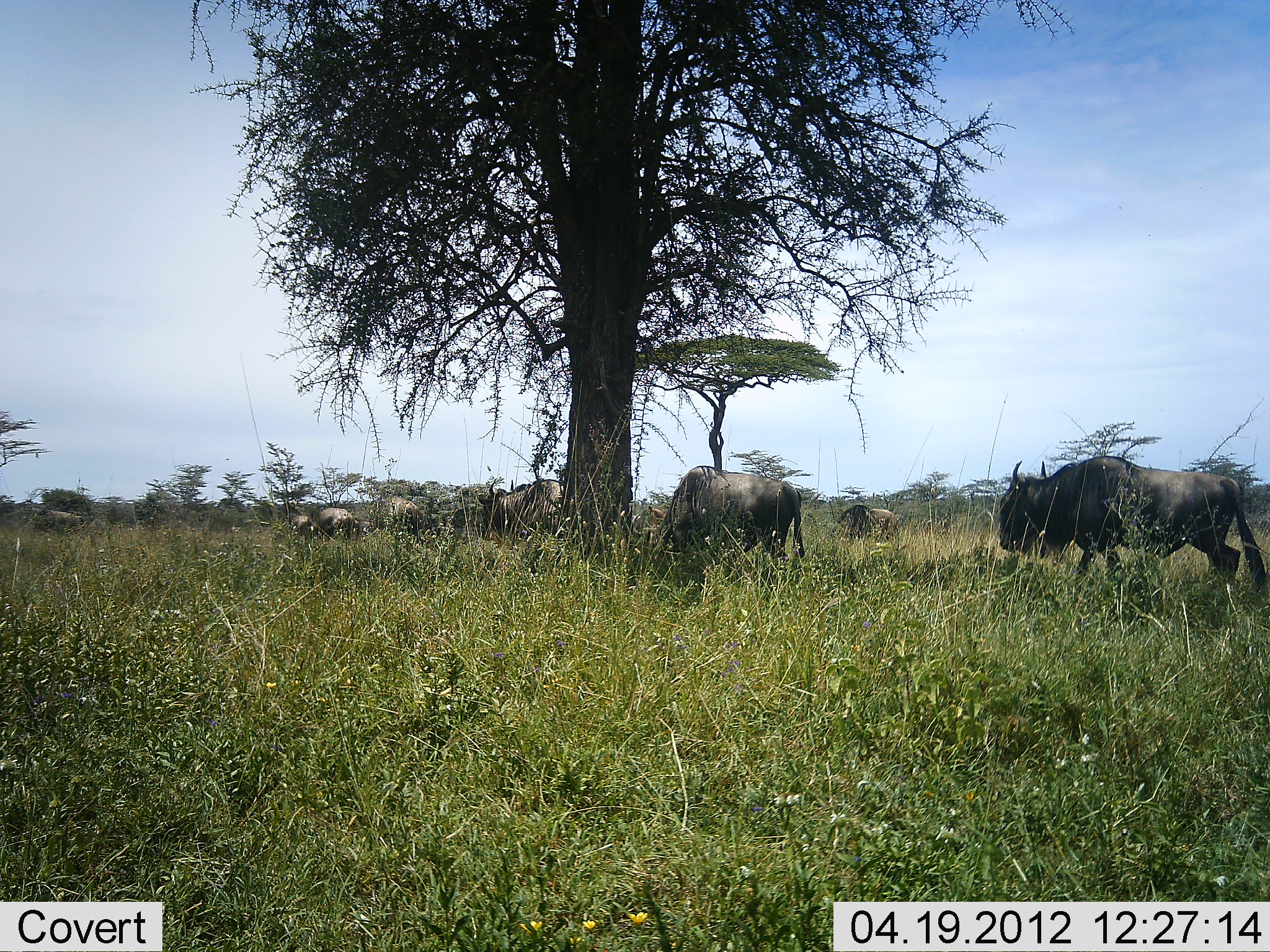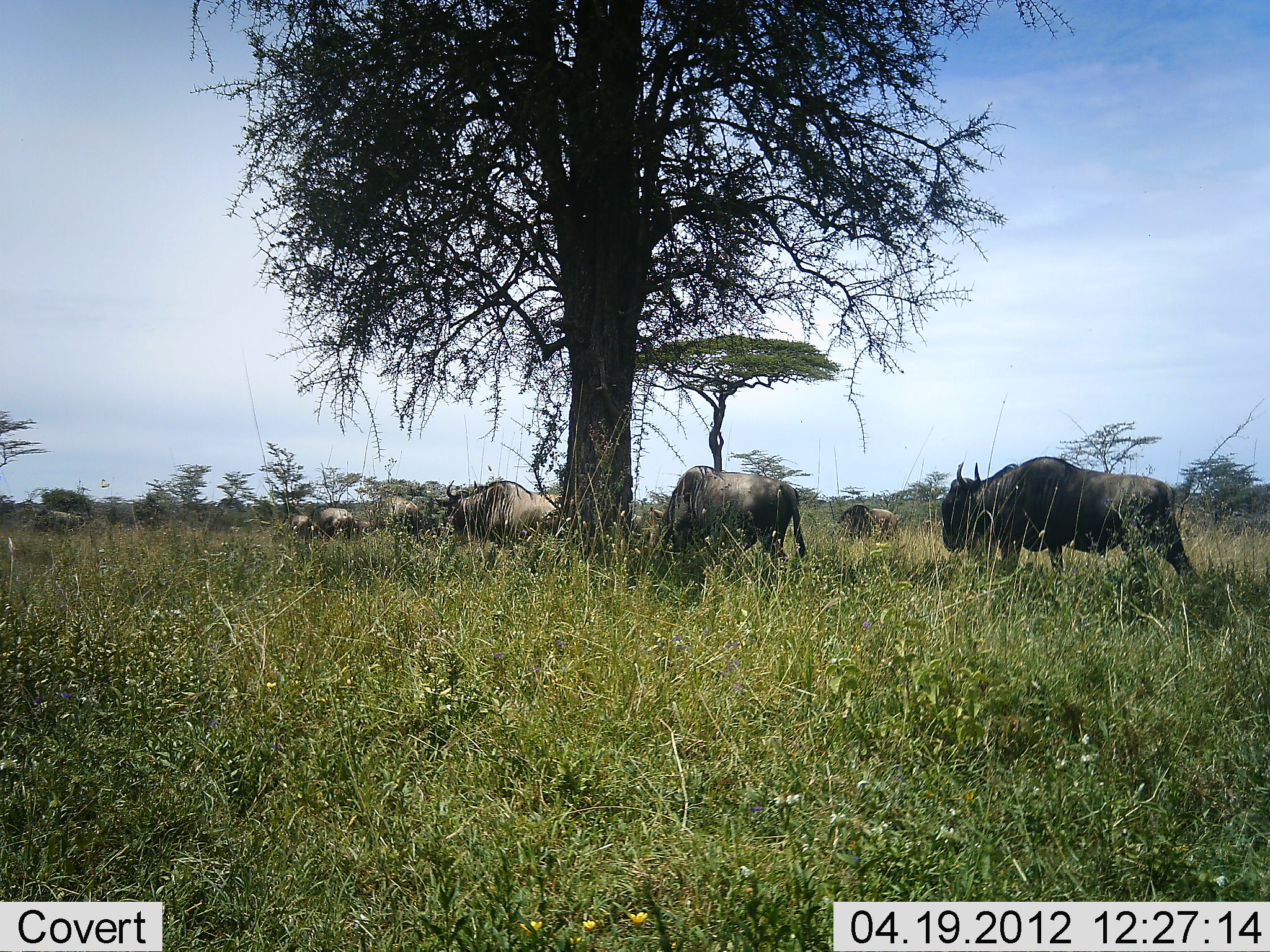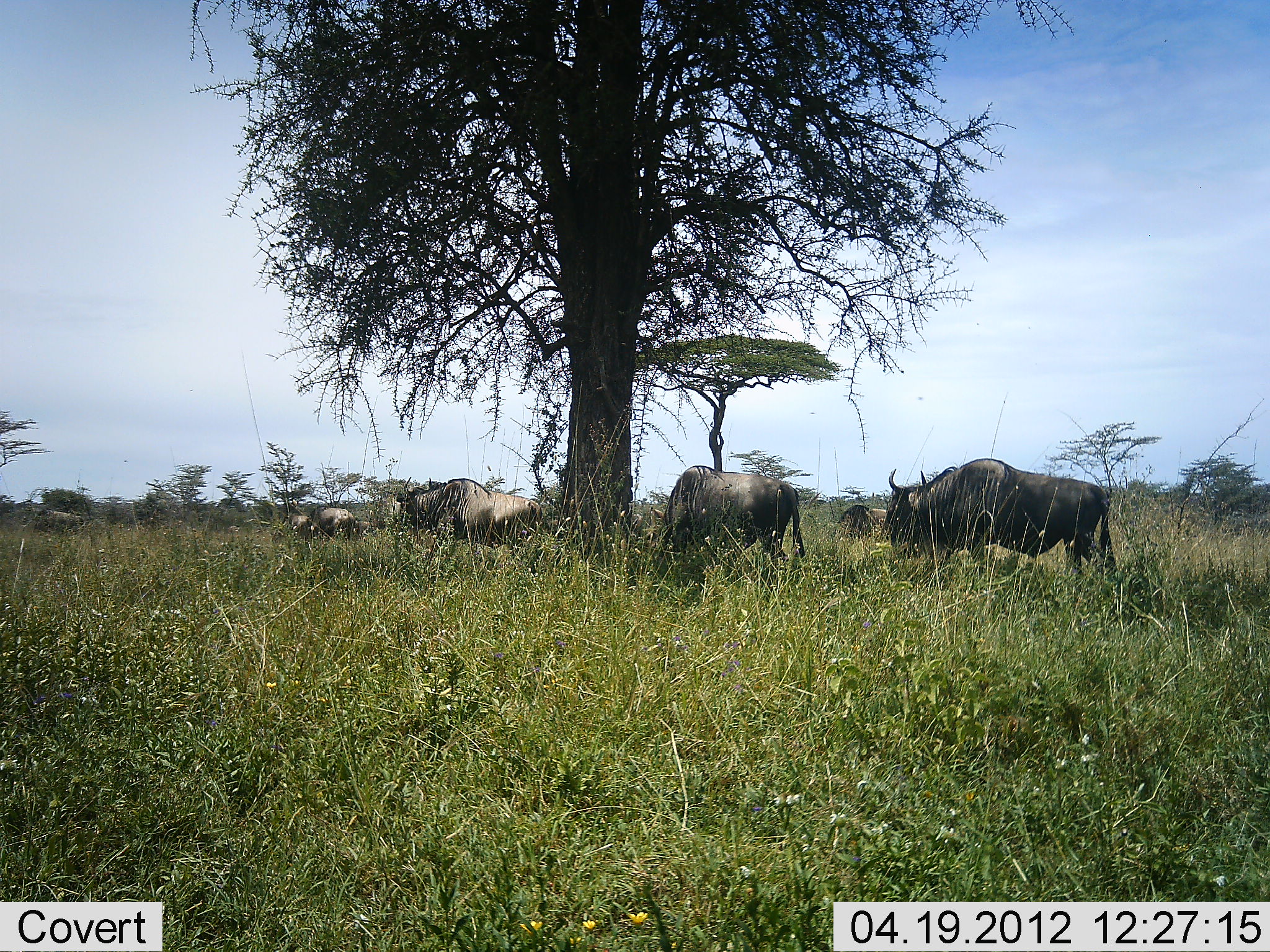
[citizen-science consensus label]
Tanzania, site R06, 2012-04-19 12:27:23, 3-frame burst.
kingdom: Animalia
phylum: Chordata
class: Mammalia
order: Artiodactyla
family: Bovidae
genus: Connochaetes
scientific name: Connochaetes taurinus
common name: blue wildebeest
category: wildebeest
Wildebeest (blue wildebeest) (Connochaetes taurinus), count 7. Behavior (volunteer vote fractions): standing 41%, resting 12%, moving 76%, interacting 0%. Young present (vote fraction): 0%. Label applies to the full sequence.